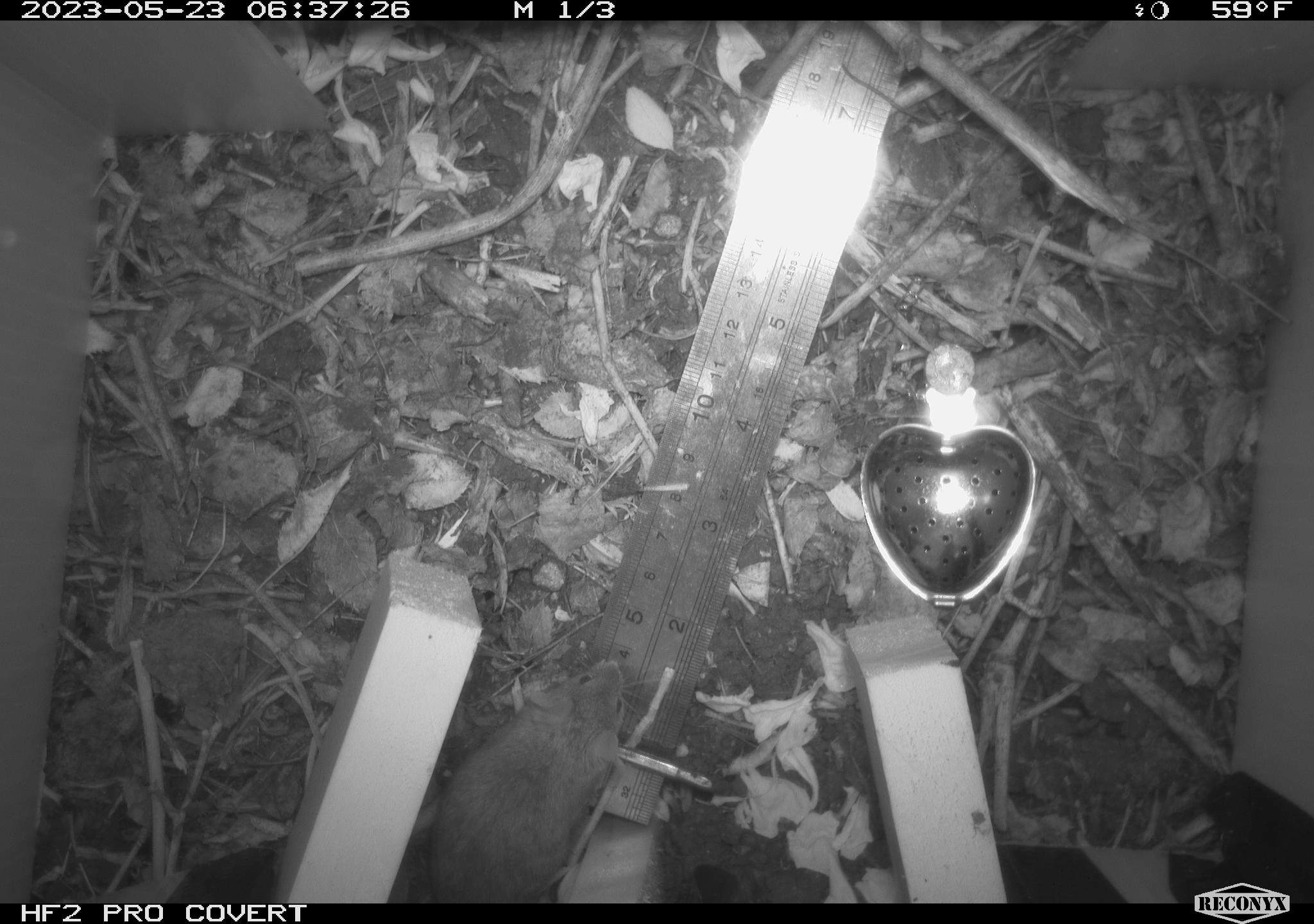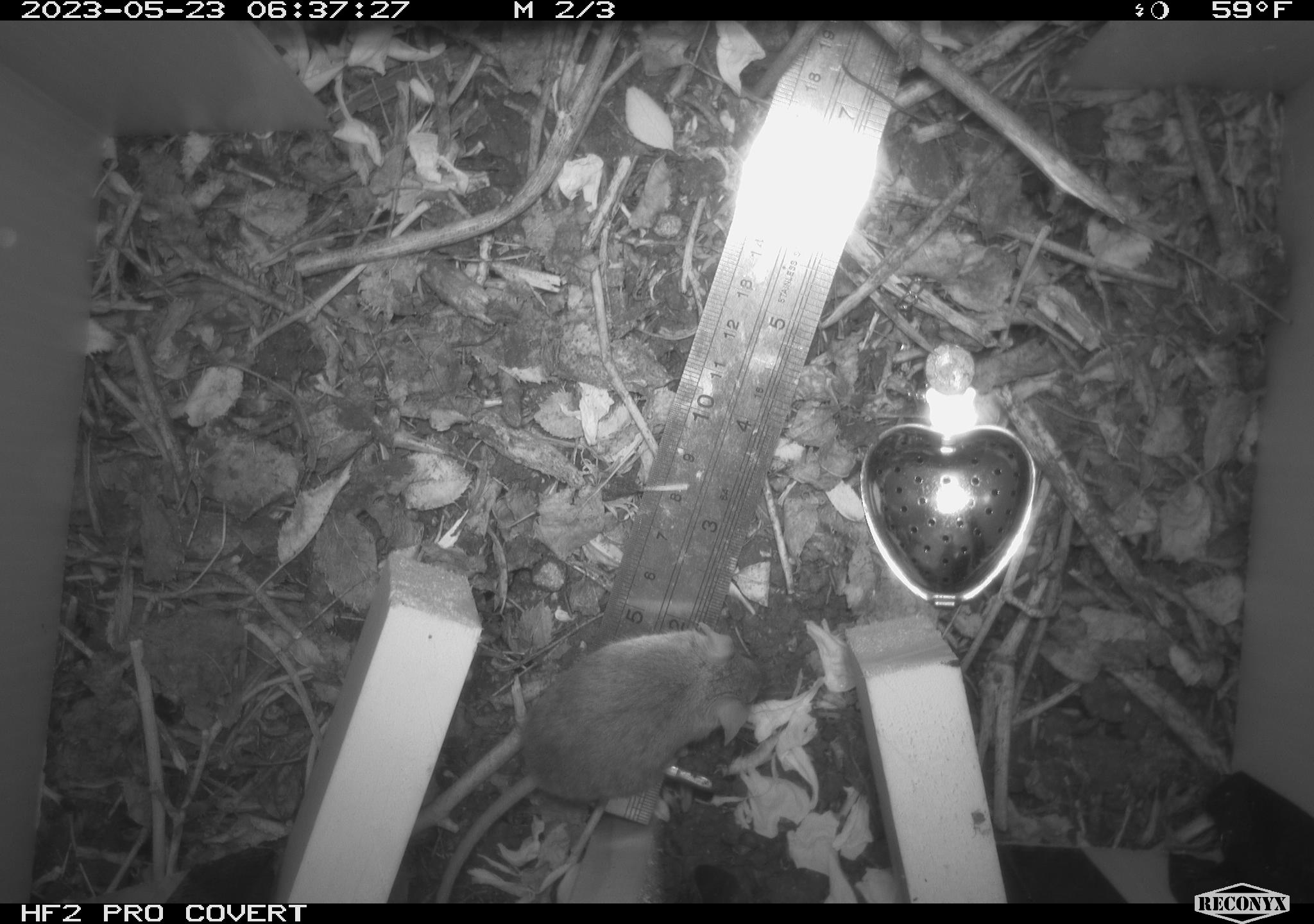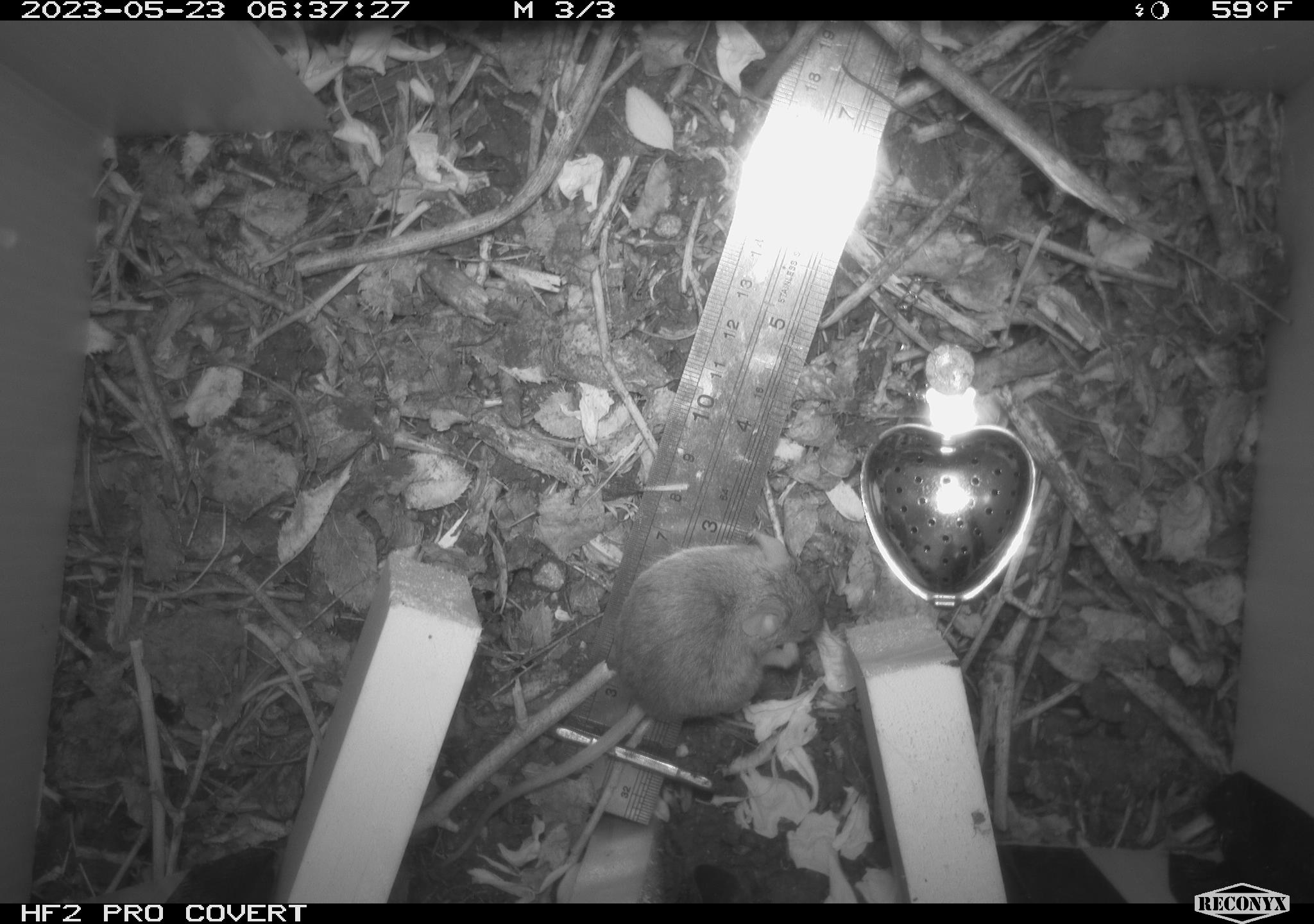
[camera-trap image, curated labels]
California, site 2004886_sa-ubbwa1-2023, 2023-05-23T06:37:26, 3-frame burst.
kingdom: Animalia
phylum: Chordata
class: Mammalia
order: Rodentia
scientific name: Rodentia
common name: mouse species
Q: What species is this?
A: Mouse species (Rodentia).